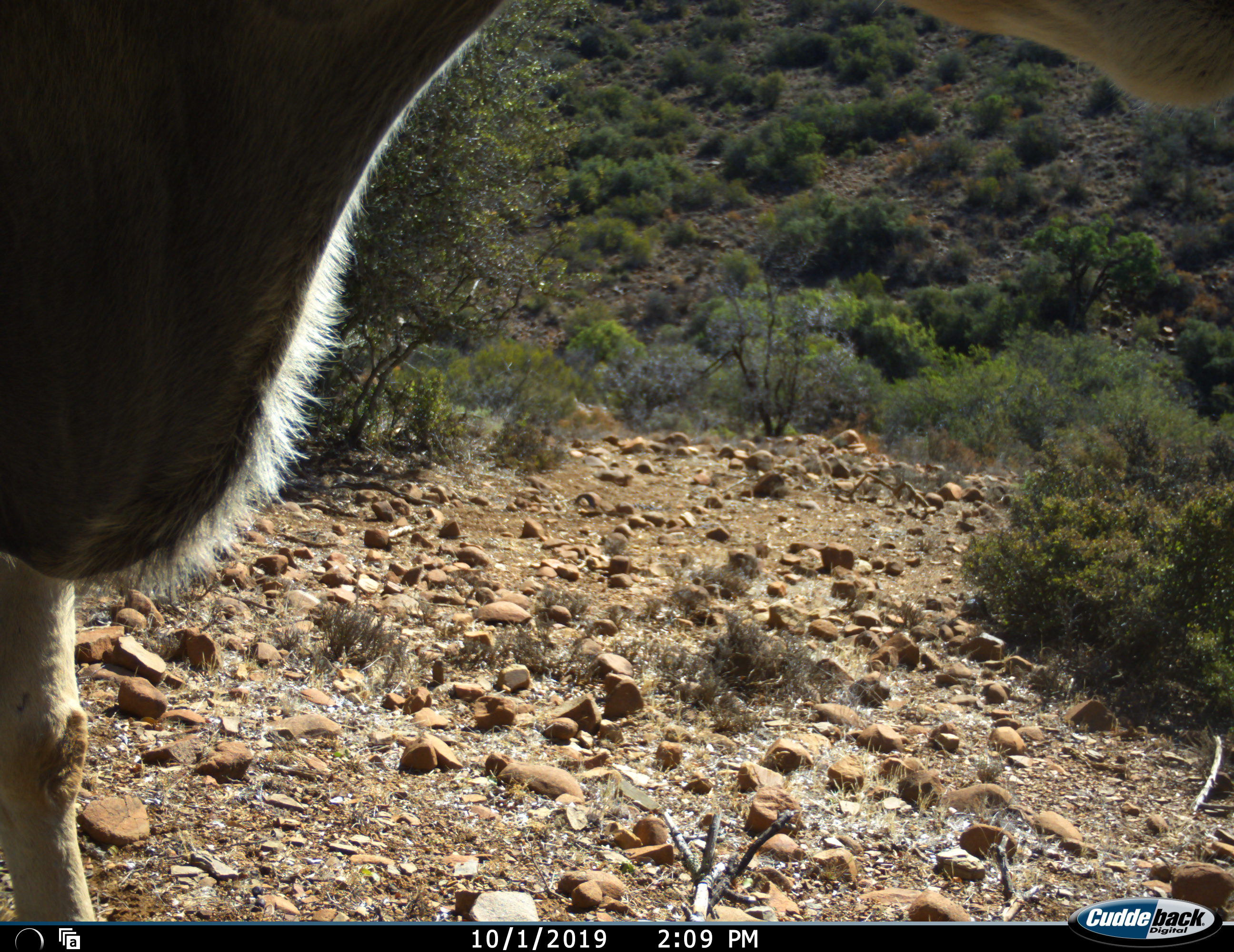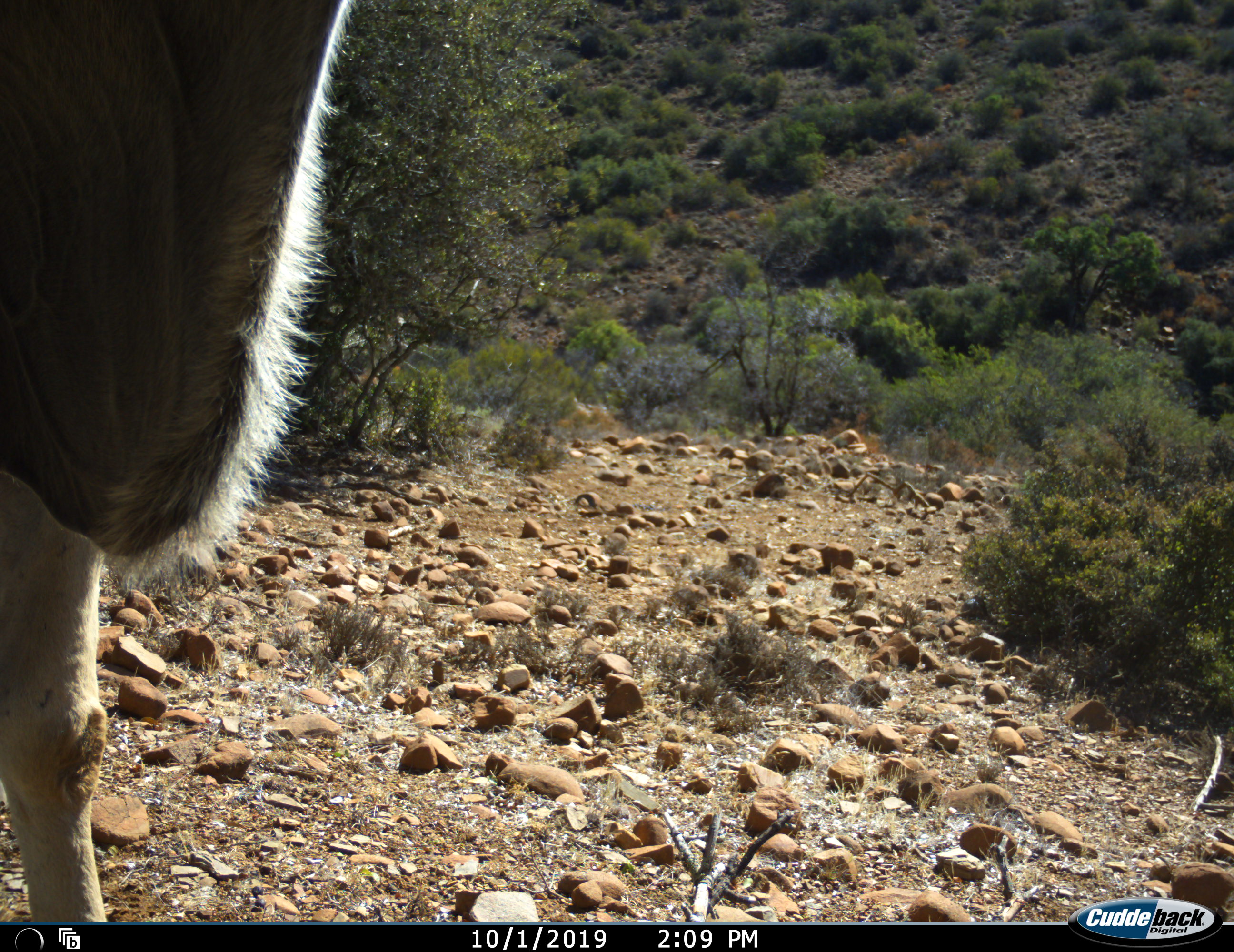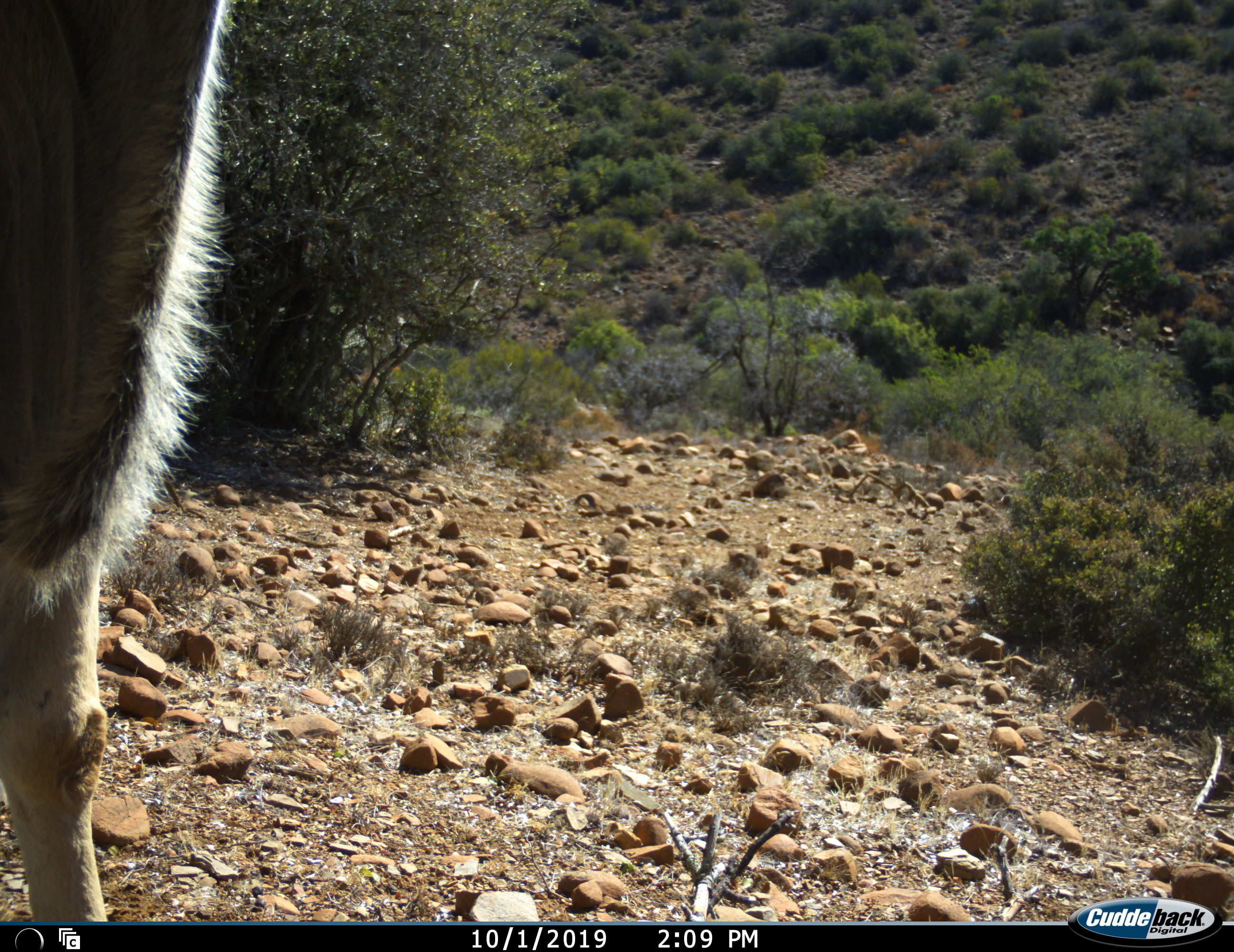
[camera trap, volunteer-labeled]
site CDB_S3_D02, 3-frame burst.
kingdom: Animalia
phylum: Chordata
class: Mammalia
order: Artiodactyla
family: Bovidae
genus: Tragelaphus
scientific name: Tragelaphus oryx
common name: eland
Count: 1.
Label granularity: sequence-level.